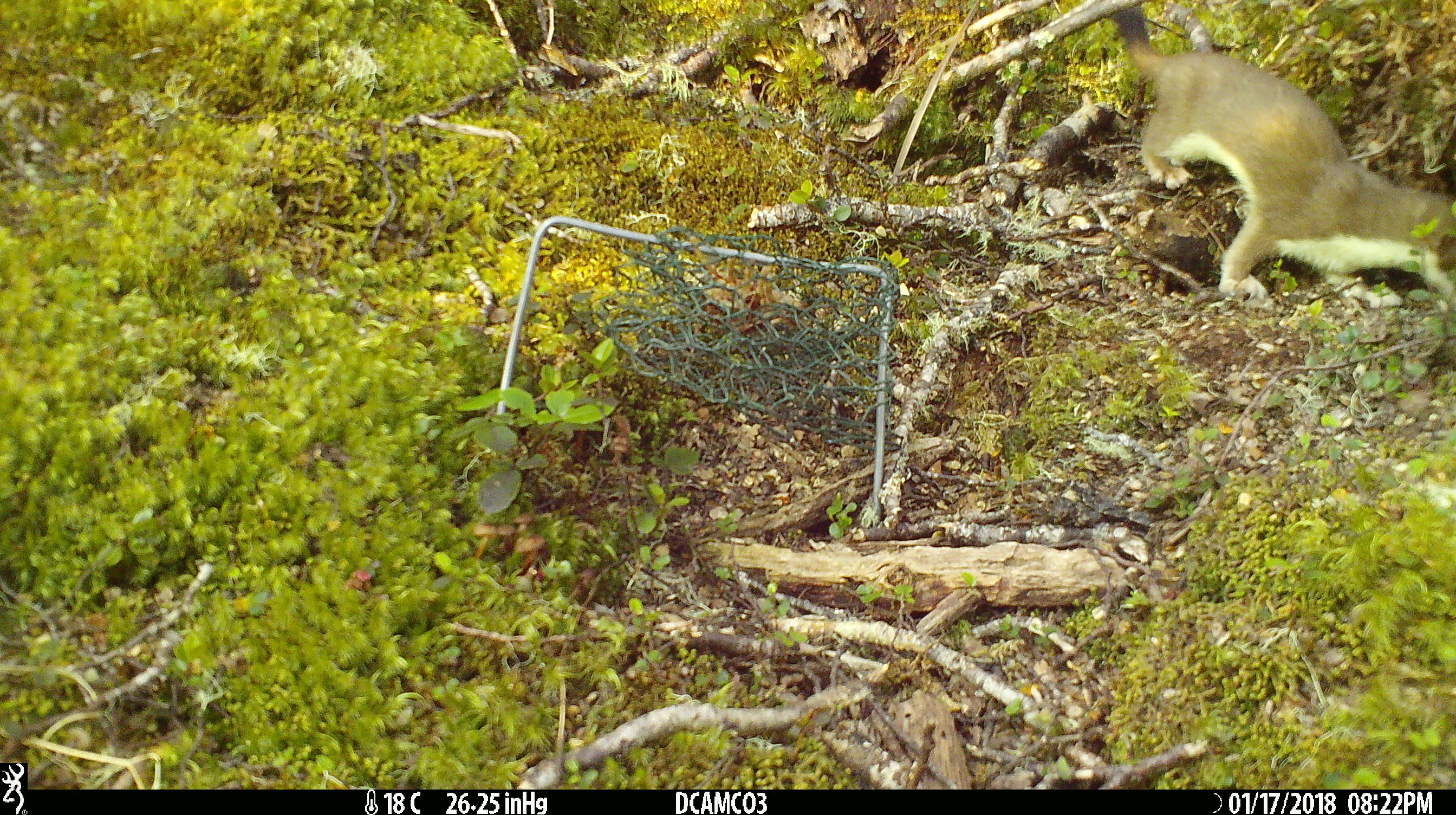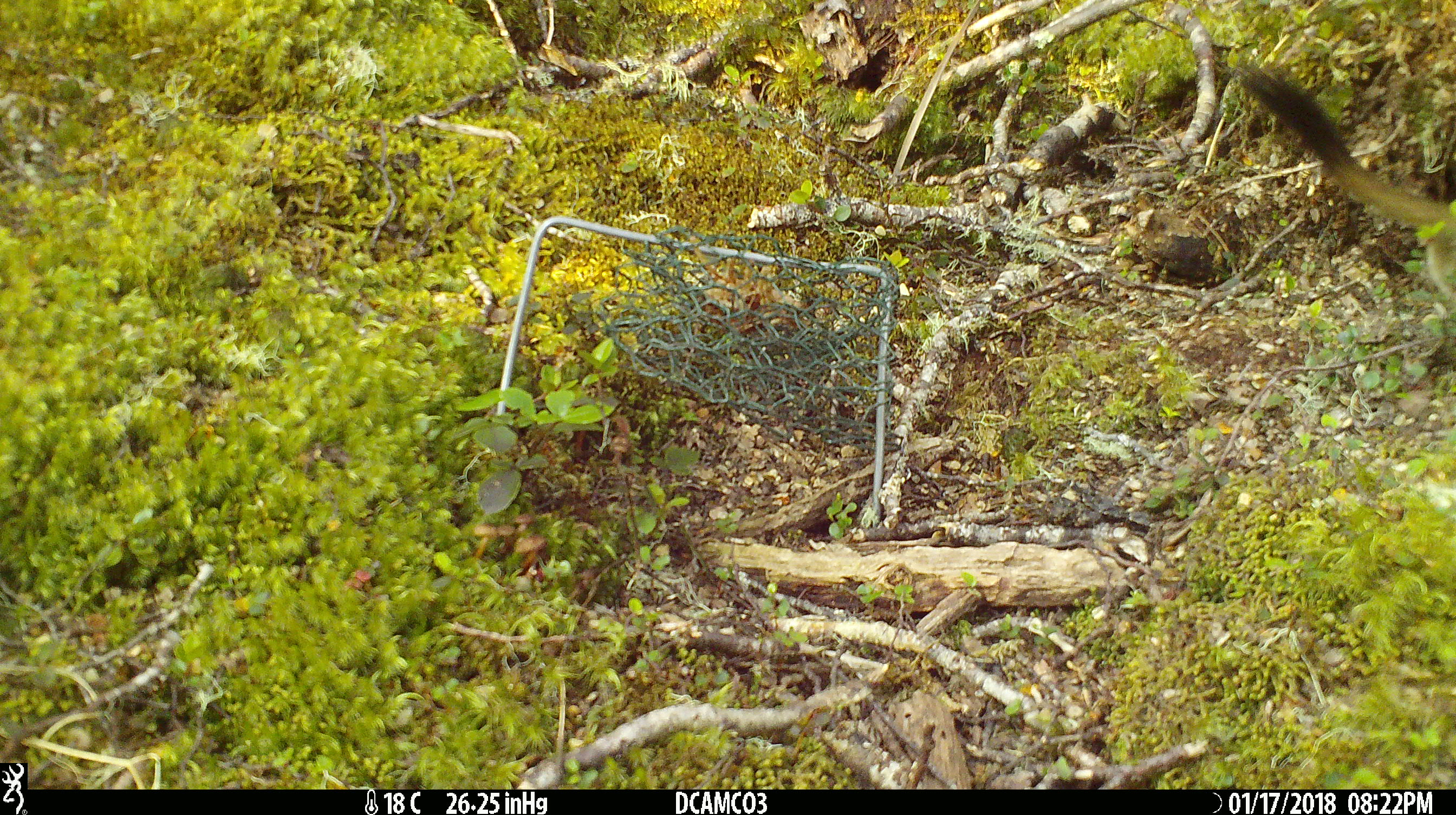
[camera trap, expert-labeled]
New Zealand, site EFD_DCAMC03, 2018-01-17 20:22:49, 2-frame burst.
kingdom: Animalia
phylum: Chordata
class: Mammalia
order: Carnivora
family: Mustelidae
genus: Mustela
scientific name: Mustela erminea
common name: stoat